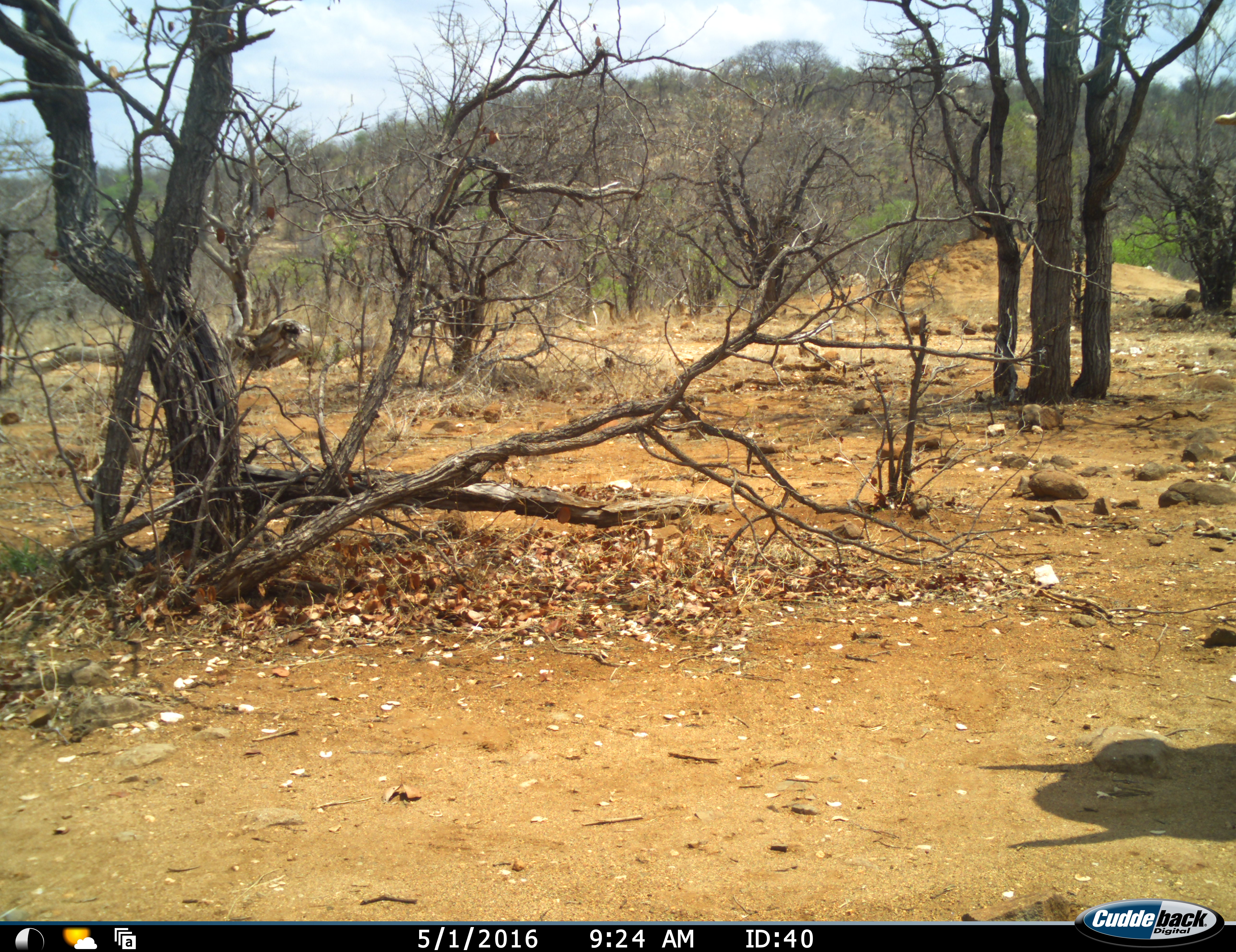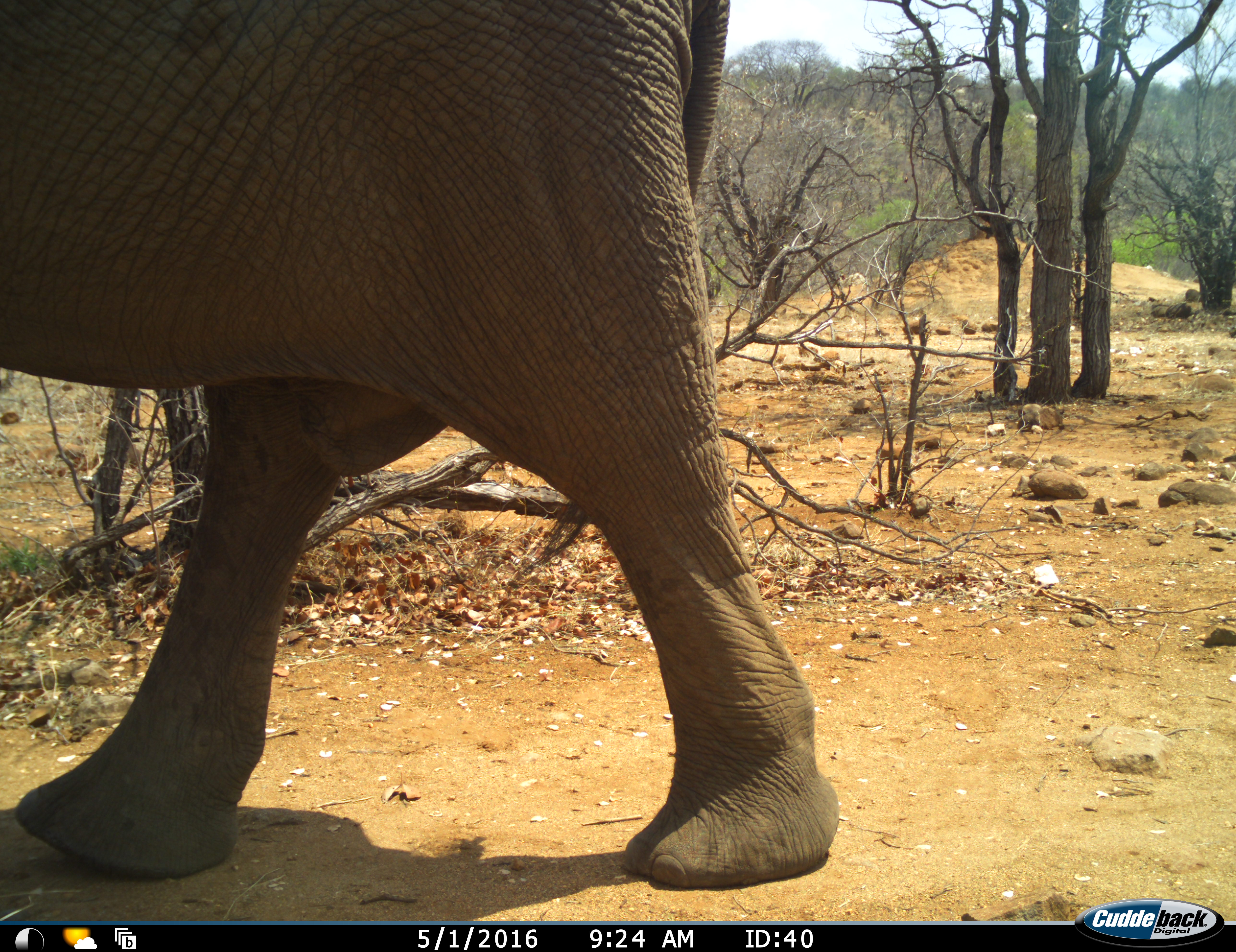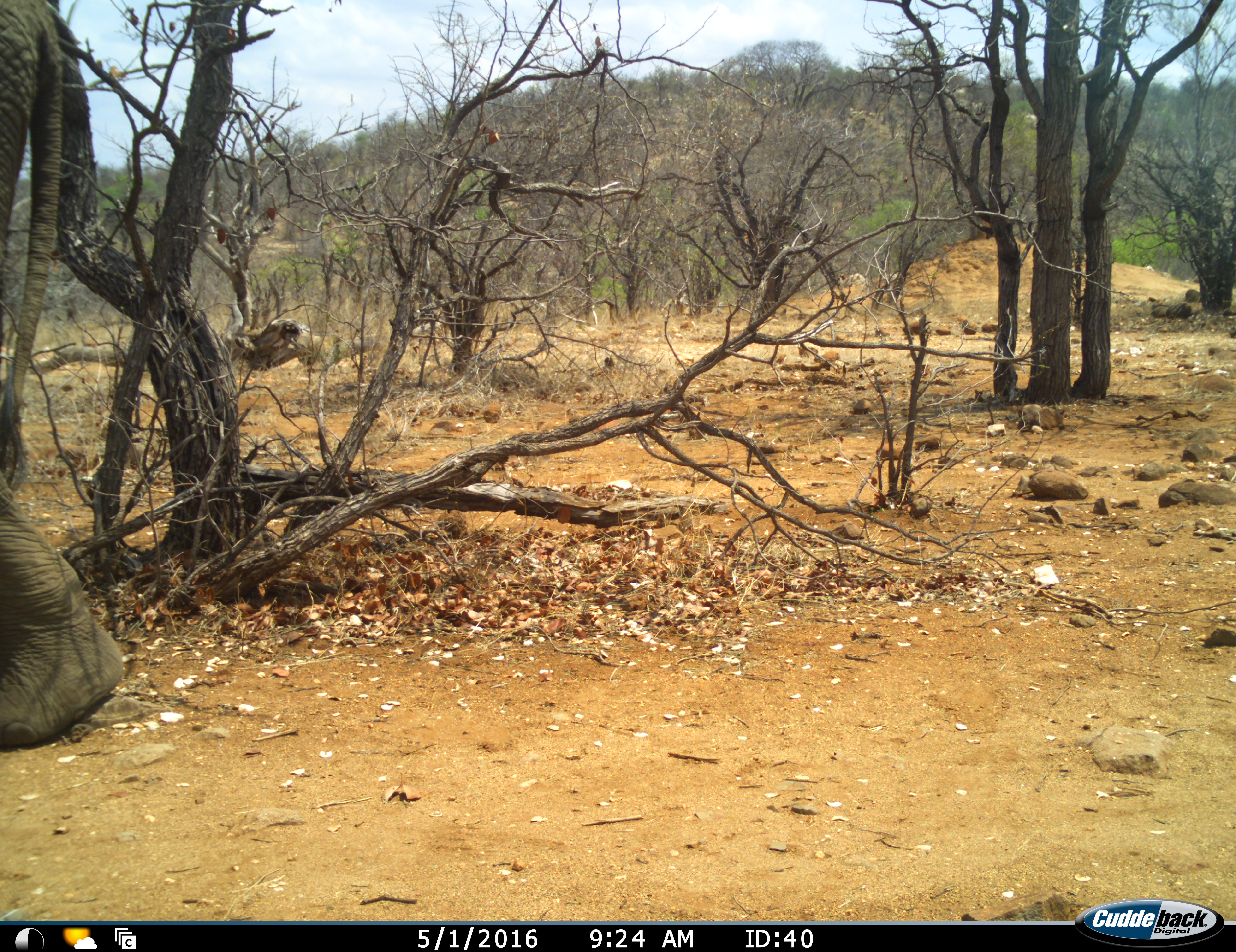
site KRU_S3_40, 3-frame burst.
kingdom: Animalia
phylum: Chordata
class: Mammalia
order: Proboscidea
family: Elephantidae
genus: Loxodonta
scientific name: Loxodonta africana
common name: african bush elephant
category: elephant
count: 1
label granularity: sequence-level